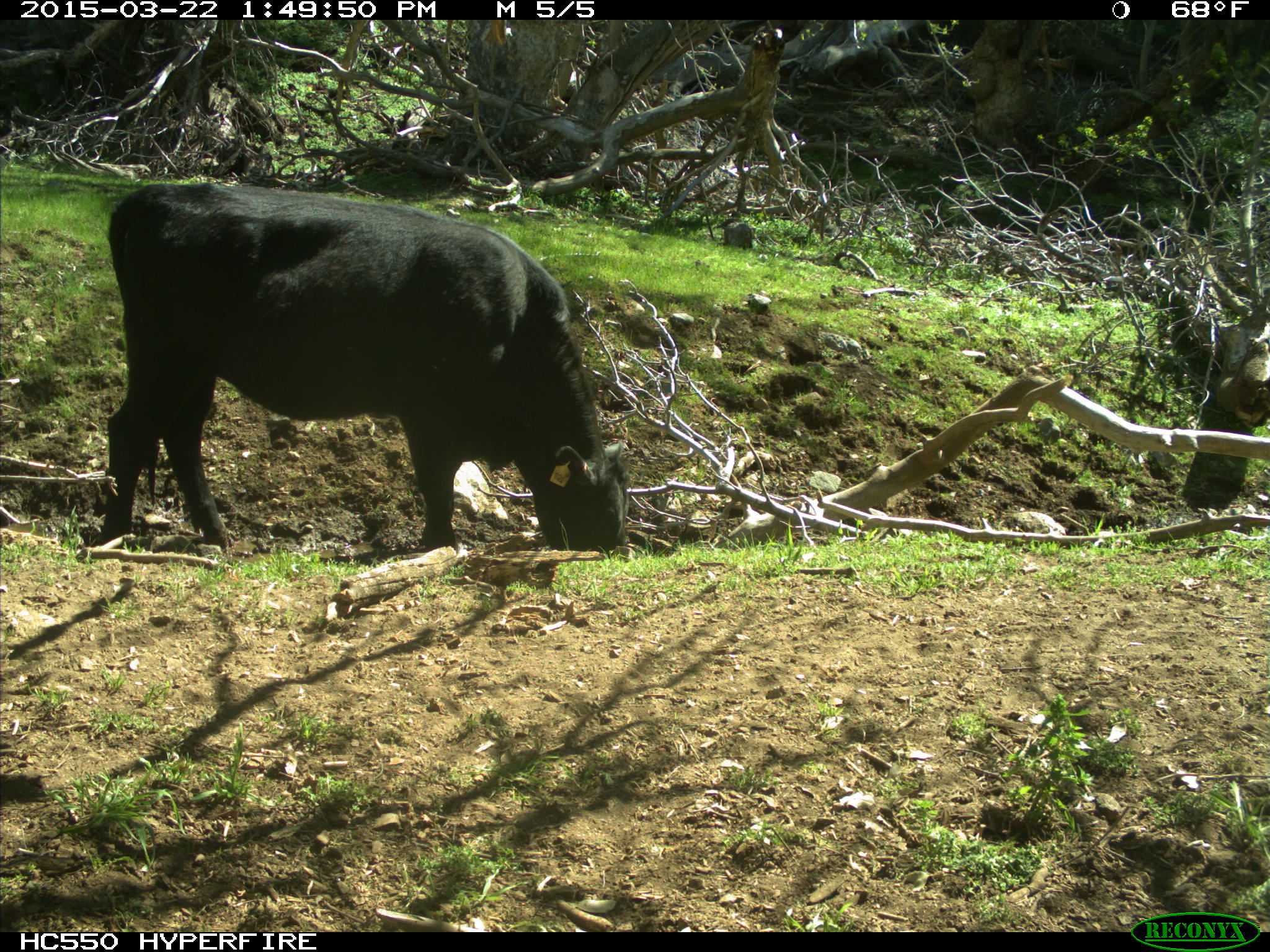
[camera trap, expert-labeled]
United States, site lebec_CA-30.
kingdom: Animalia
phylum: Chordata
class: Mammalia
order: Artiodactyla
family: Bovidae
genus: Bos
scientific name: Bos taurus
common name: domestic cow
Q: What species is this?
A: Bos taurus (domestic cow).